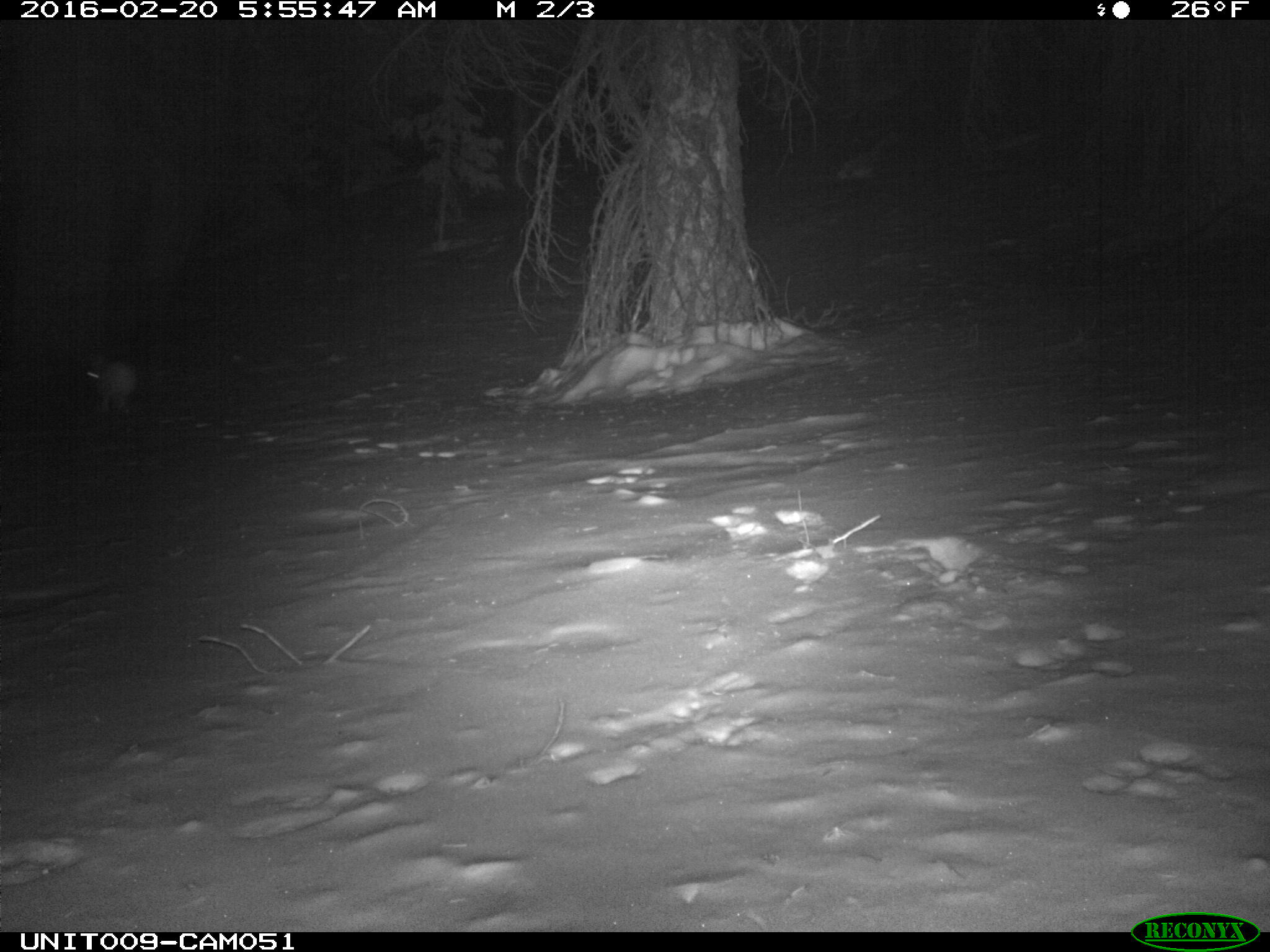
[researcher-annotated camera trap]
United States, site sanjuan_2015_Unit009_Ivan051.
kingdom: Animalia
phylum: Chordata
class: Mammalia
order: Lagomorpha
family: Leporidae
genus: Lepus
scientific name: Lepus americanus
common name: snowshoe hare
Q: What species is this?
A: Lepus americanus (snowshoe hare).